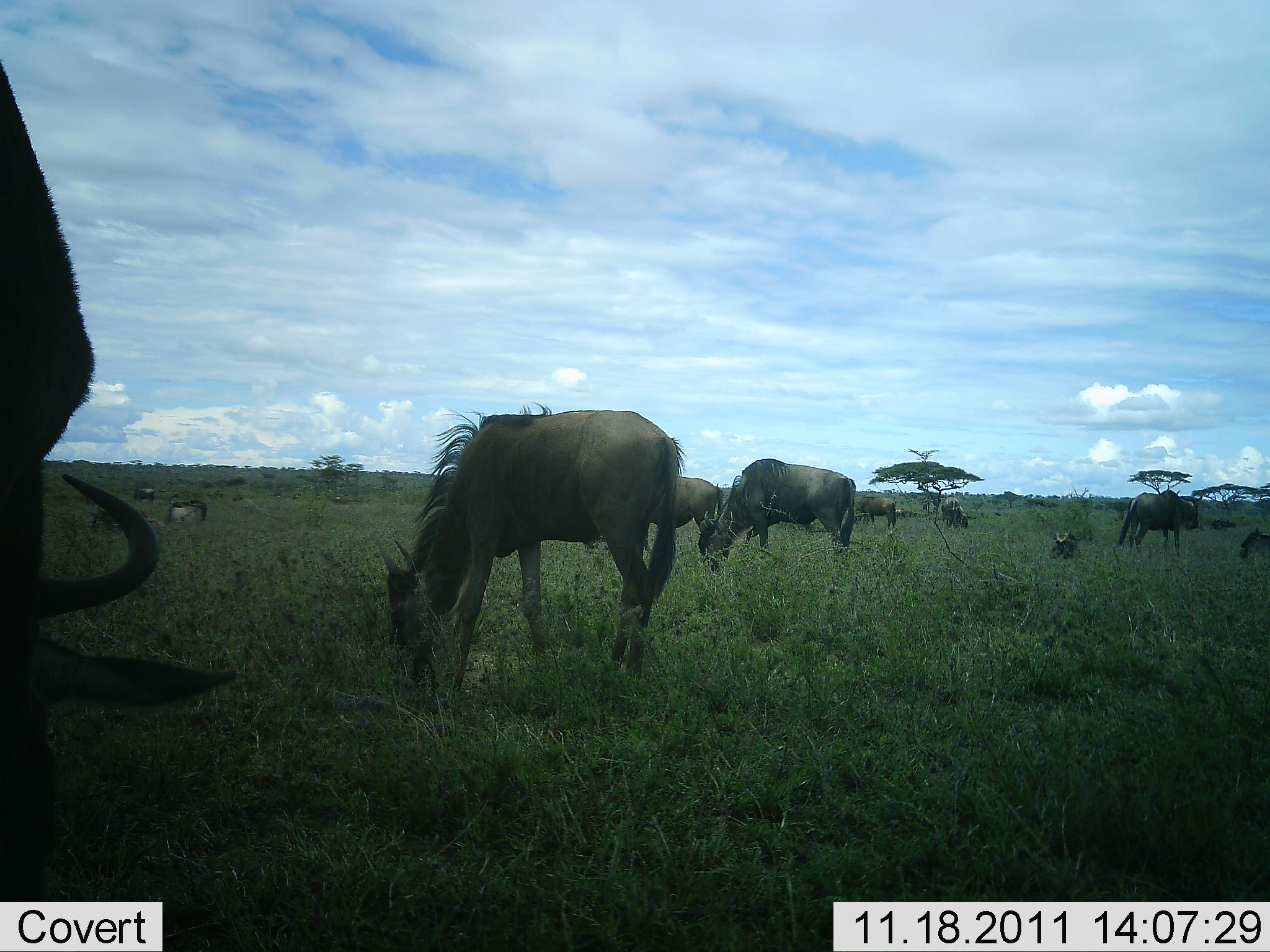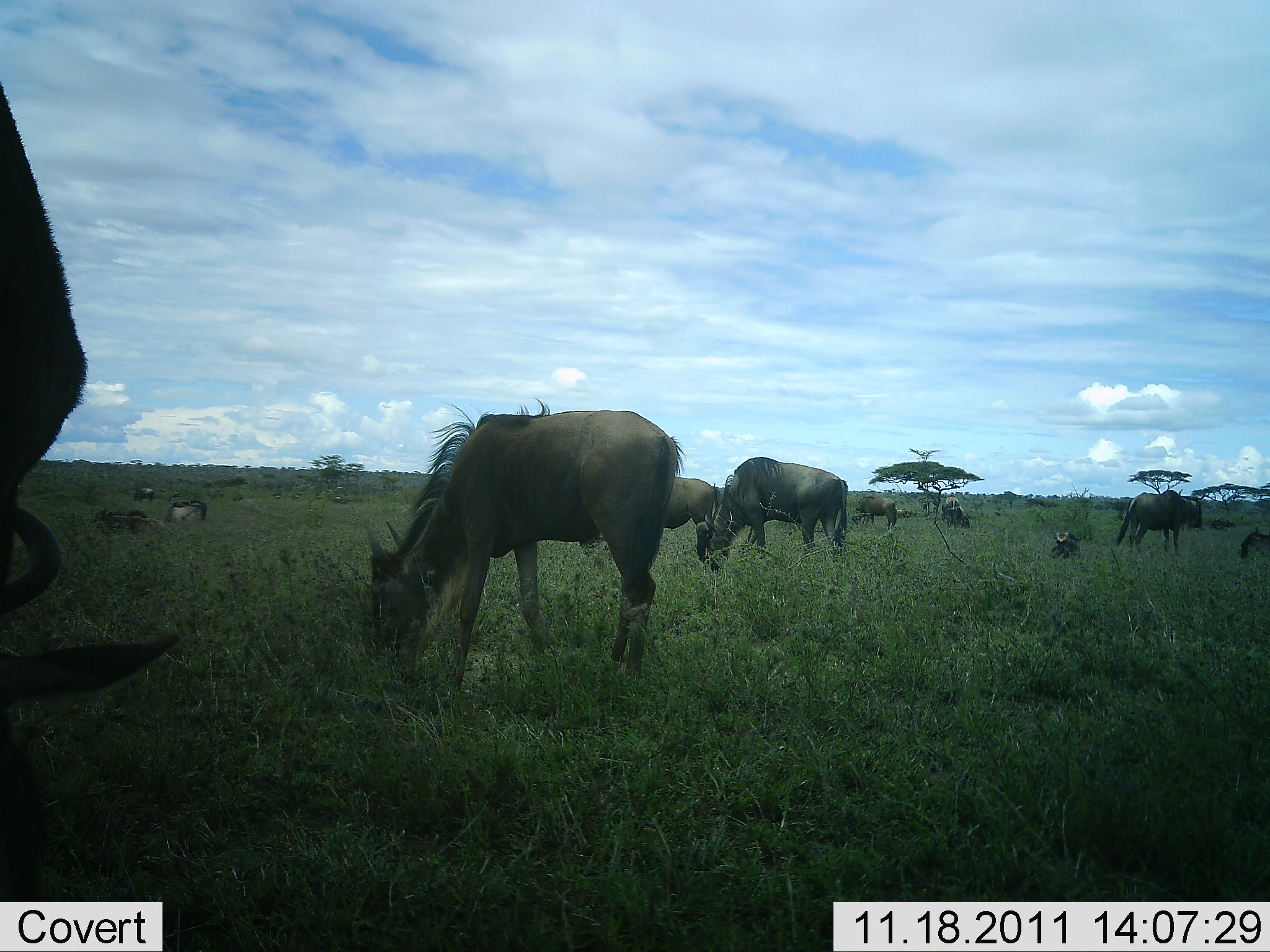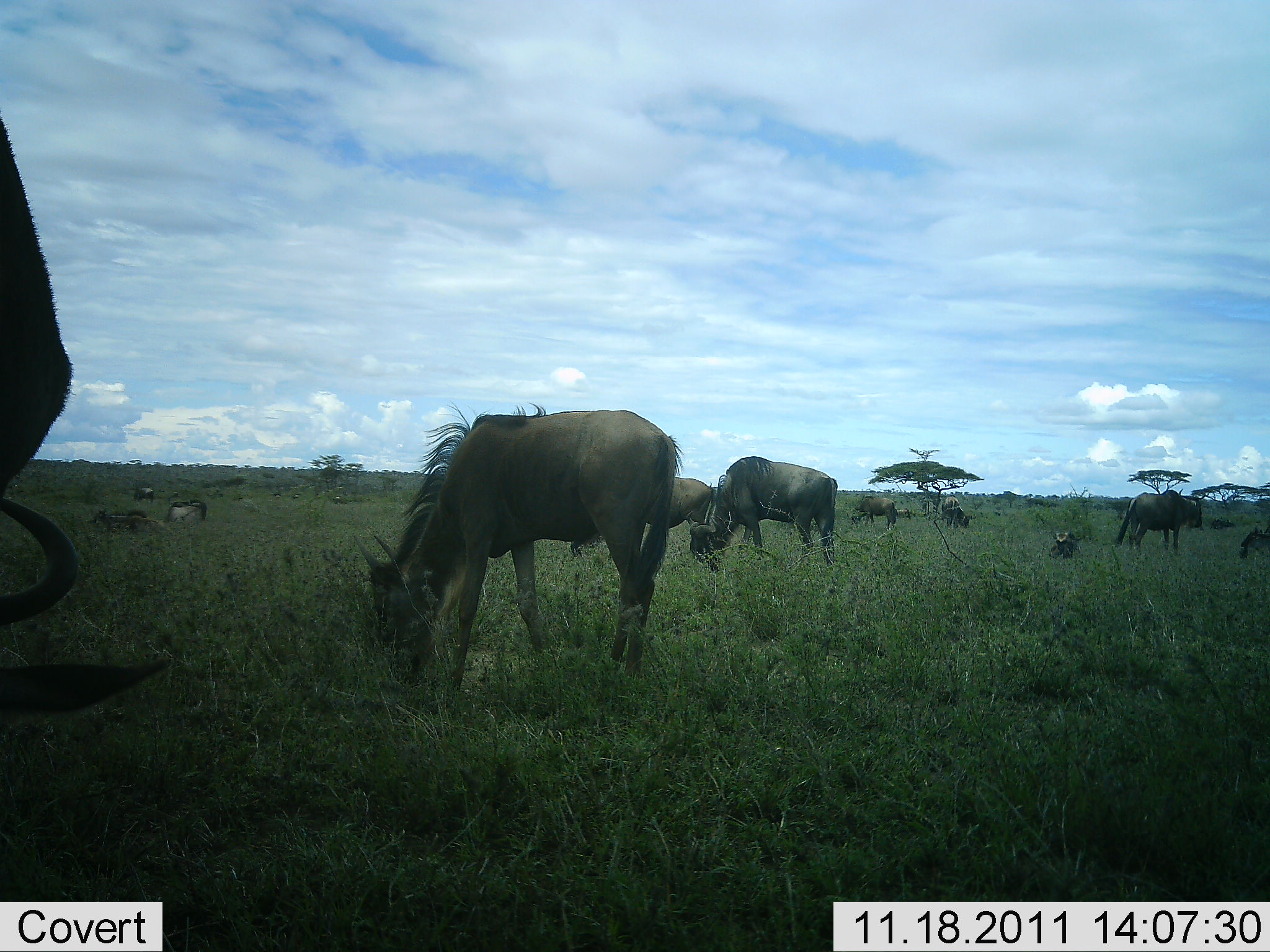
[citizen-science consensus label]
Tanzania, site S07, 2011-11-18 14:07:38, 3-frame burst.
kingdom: Animalia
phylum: Chordata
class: Mammalia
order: Artiodactyla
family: Bovidae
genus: Connochaetes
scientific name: Connochaetes taurinus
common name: blue wildebeest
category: wildebeest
Wildebeest (blue wildebeest) (Connochaetes taurinus), count 11-50. Behavior (volunteer vote fractions): standing 47%, resting 40%, moving 0%, interacting 0%. Young present (vote fraction): 0%. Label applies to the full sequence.